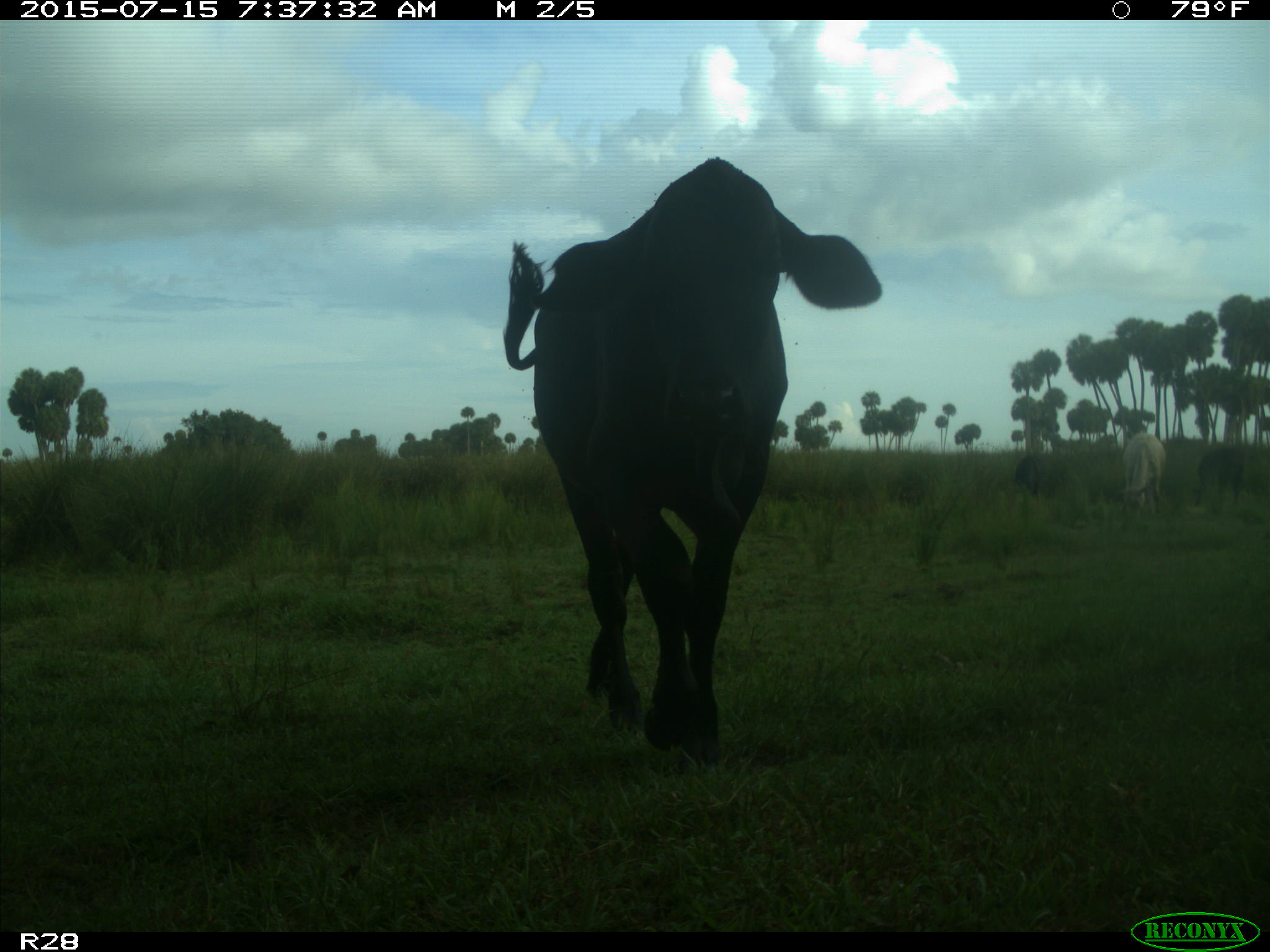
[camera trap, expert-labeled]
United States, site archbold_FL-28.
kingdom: Animalia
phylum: Chordata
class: Mammalia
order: Artiodactyla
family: Bovidae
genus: Bos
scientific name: Bos taurus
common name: domestic cow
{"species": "Bos taurus (domestic cow)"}